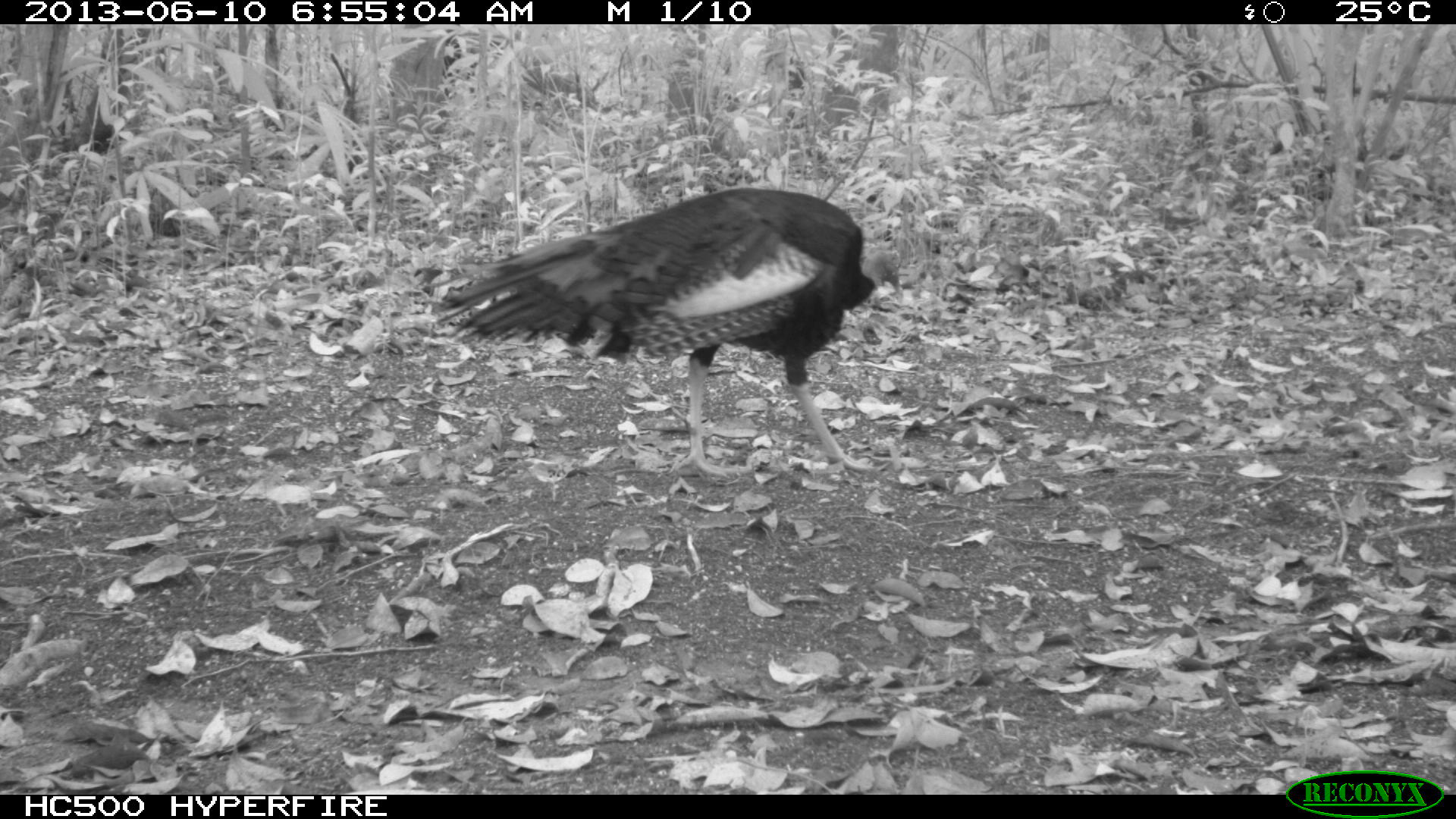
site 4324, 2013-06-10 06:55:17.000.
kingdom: Animalia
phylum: Chordata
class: Aves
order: Galliformes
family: Phasianidae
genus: Meleagris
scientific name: Meleagris ocellata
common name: ocellated turkey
Meleagris ocellata (ocellated turkey), count 1.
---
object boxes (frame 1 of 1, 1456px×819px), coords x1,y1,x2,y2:
meleagris ocellata: 421,184,903,477